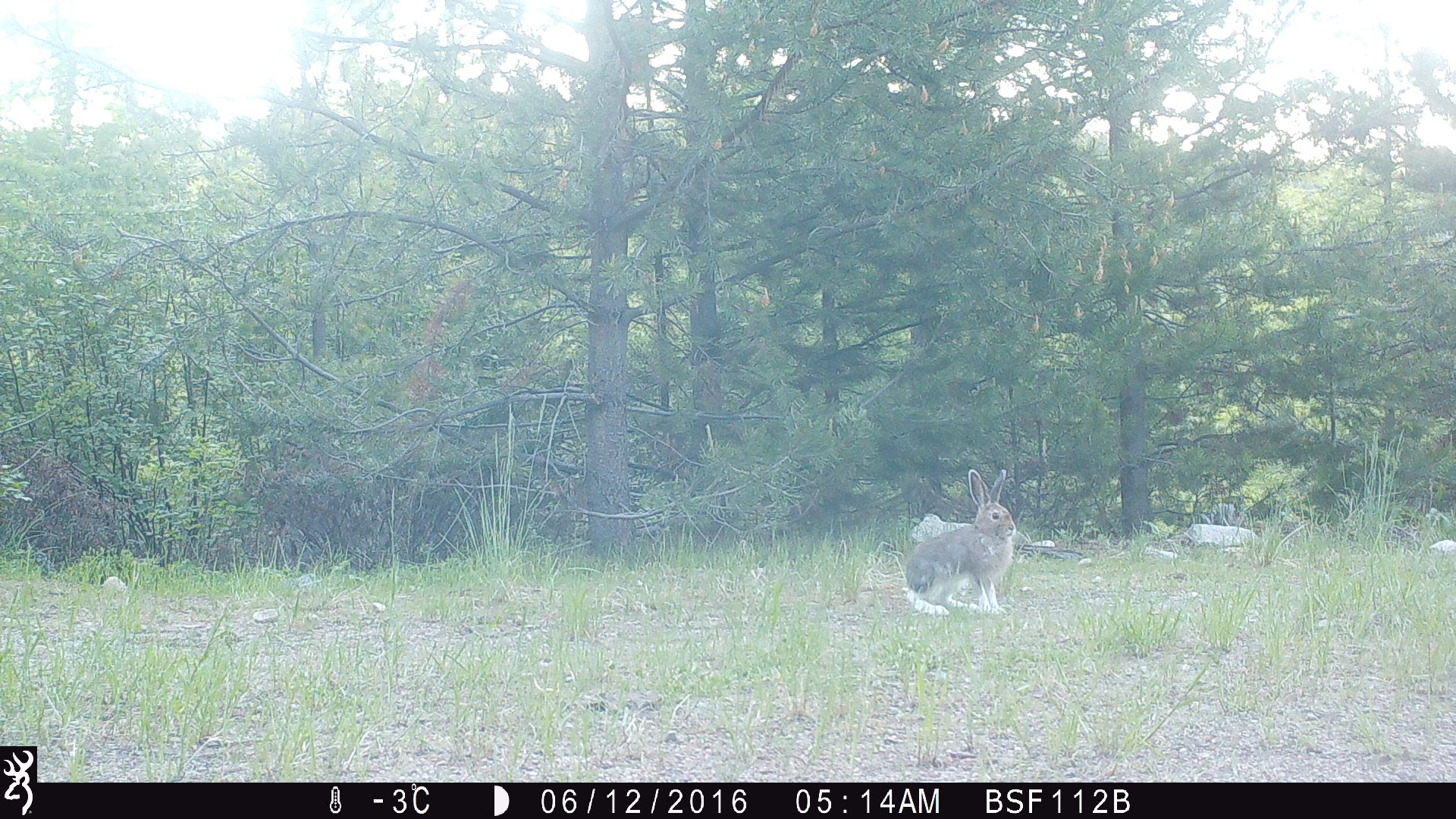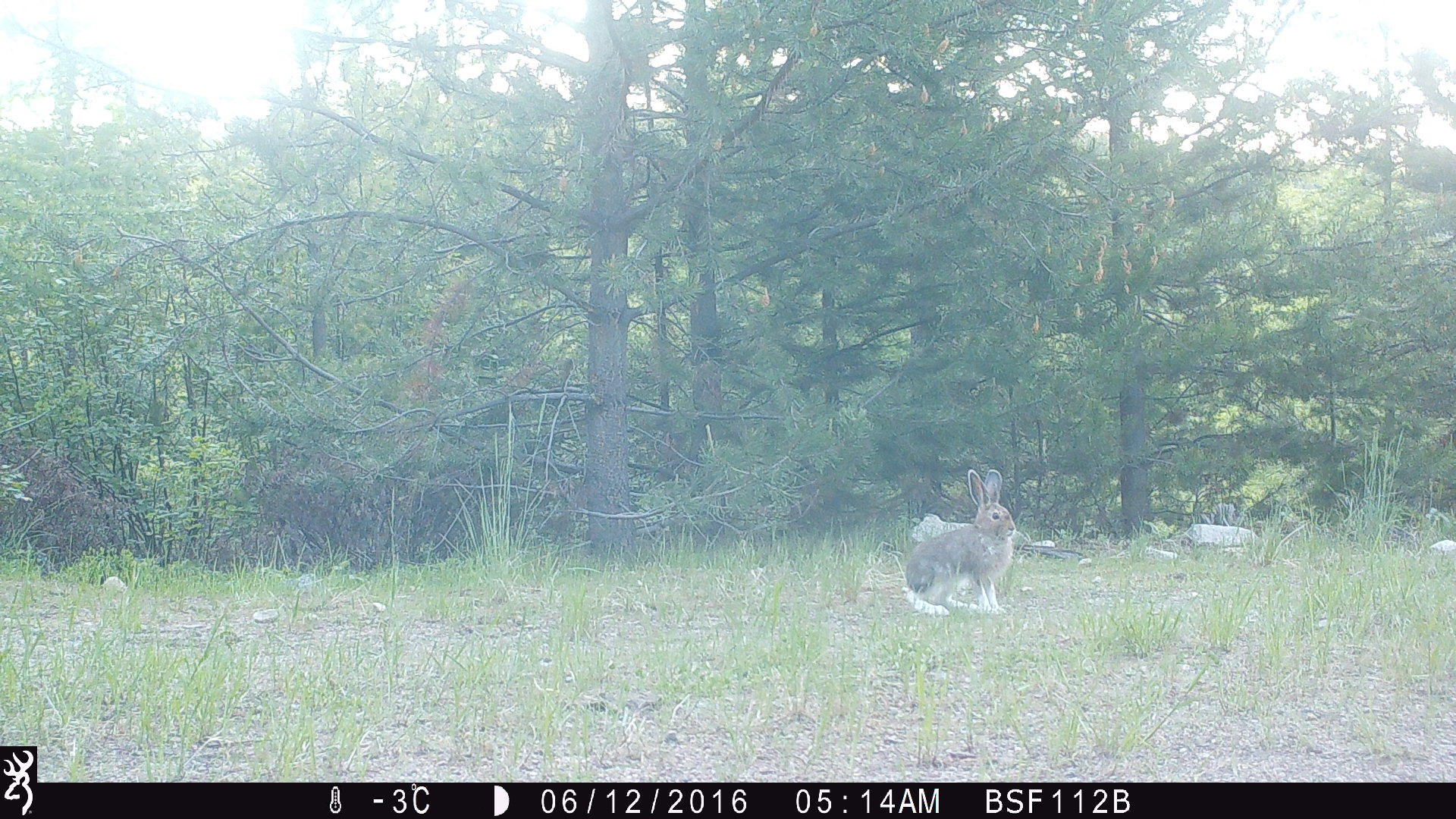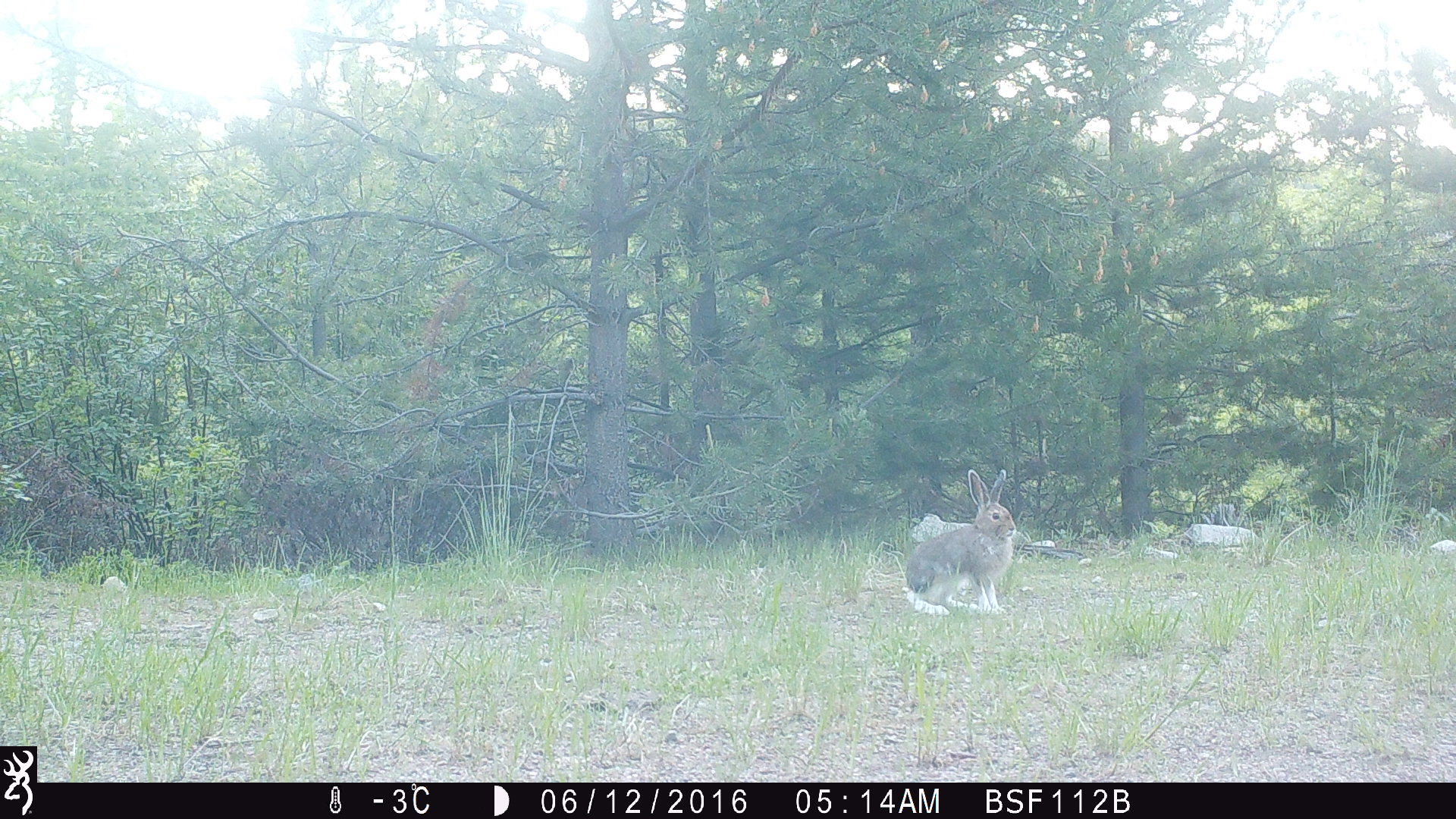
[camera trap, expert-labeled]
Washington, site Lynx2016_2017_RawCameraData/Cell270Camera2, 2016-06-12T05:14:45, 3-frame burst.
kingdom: Animalia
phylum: Chordata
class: Mammalia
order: Lagomorpha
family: Leporidae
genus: Lepus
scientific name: Lepus americanus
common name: snowshoe hare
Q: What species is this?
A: Lepus americanus (snowshoe hare).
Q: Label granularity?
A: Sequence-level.